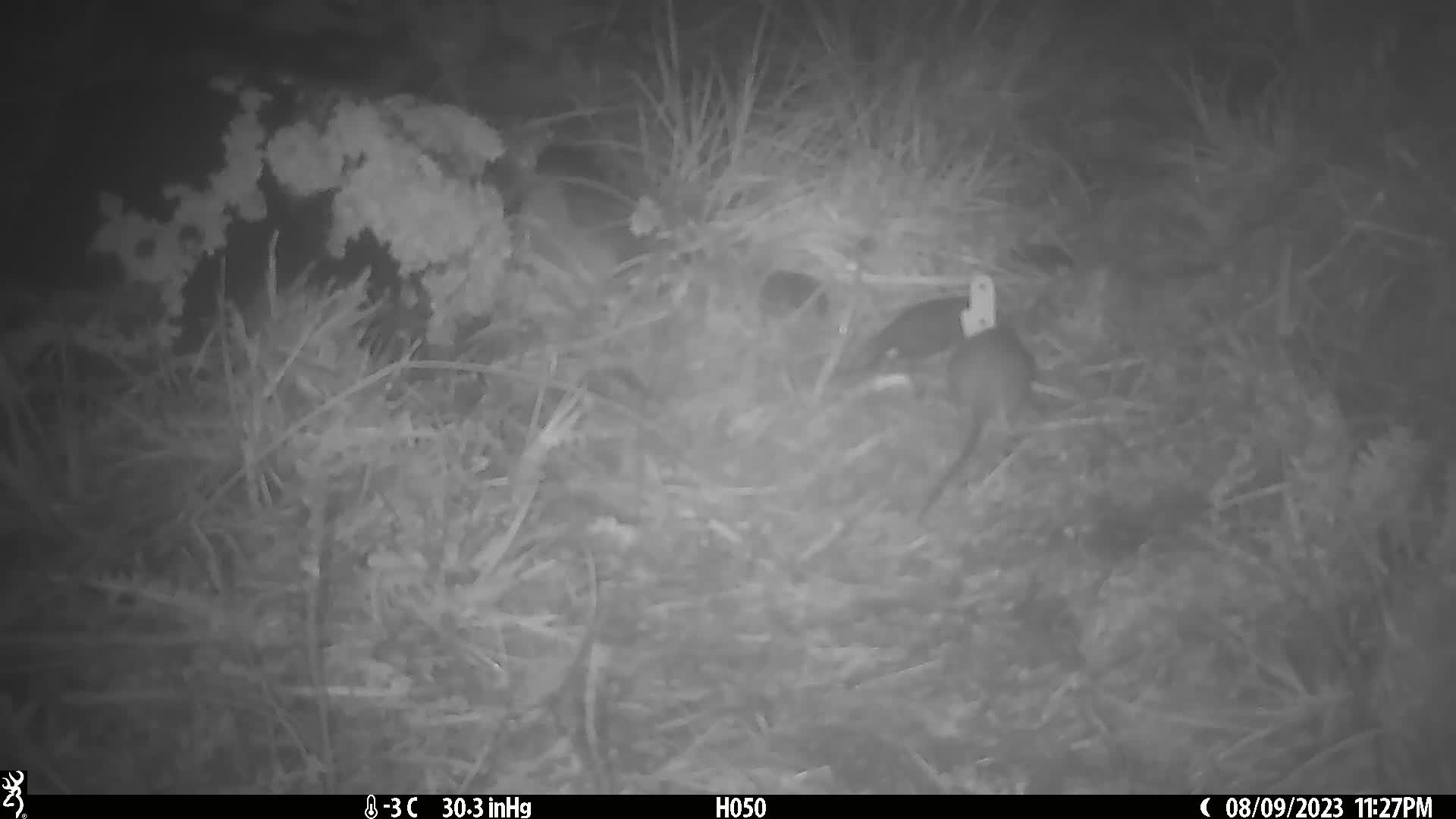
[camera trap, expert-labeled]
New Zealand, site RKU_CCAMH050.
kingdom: Animalia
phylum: Chordata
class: Mammalia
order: Rodentia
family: Muridae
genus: Rattus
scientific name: Rattus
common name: rat